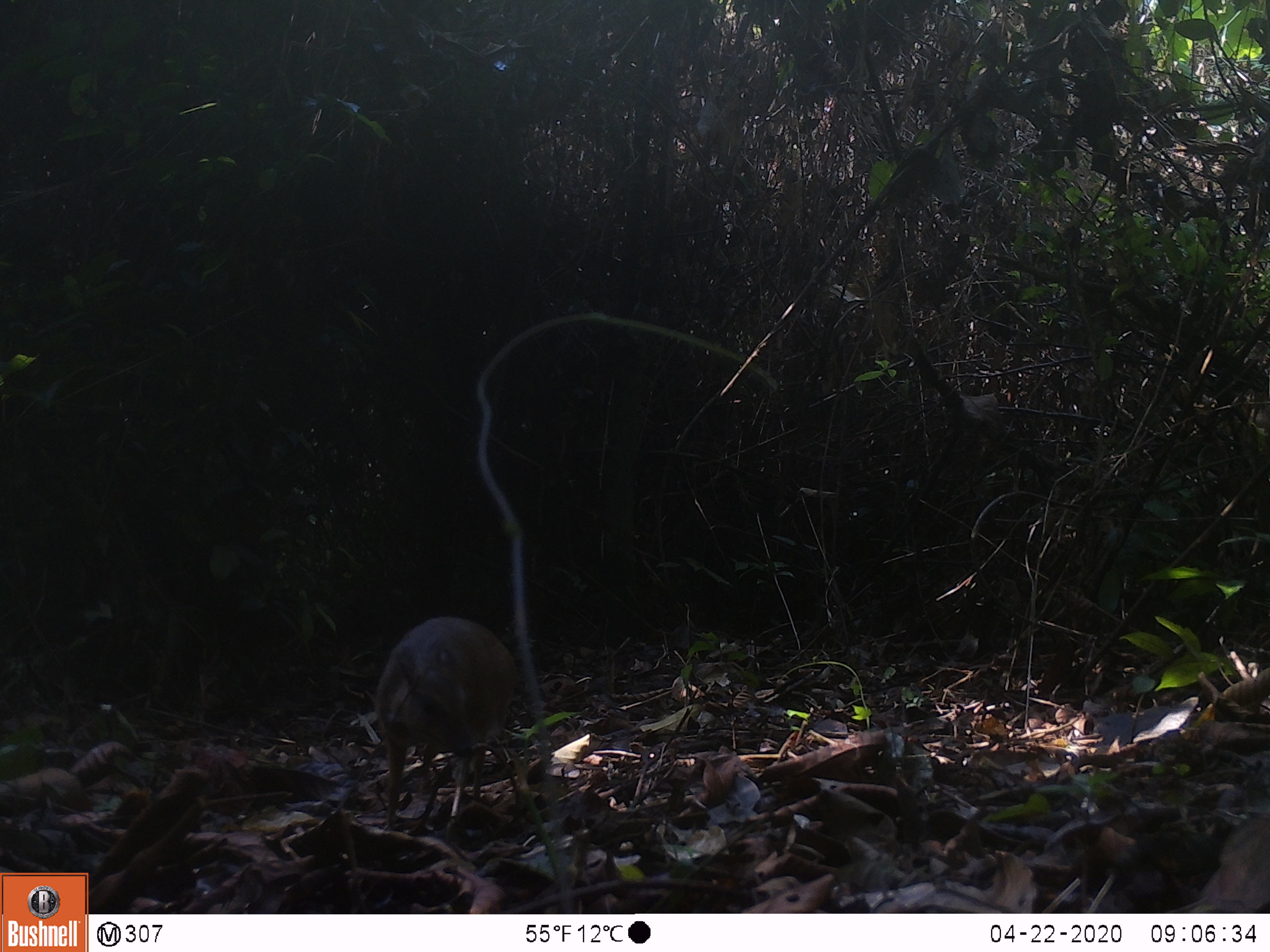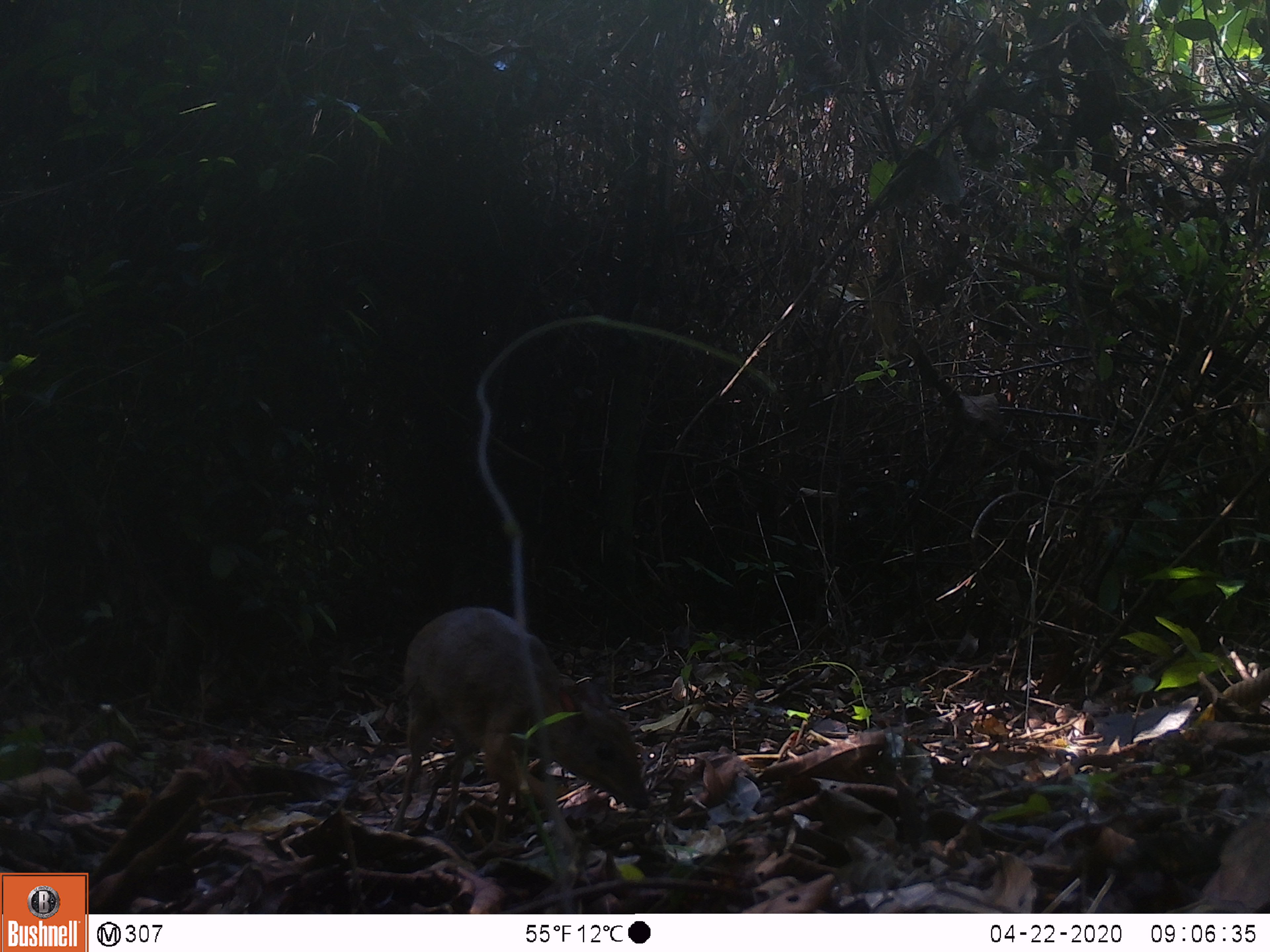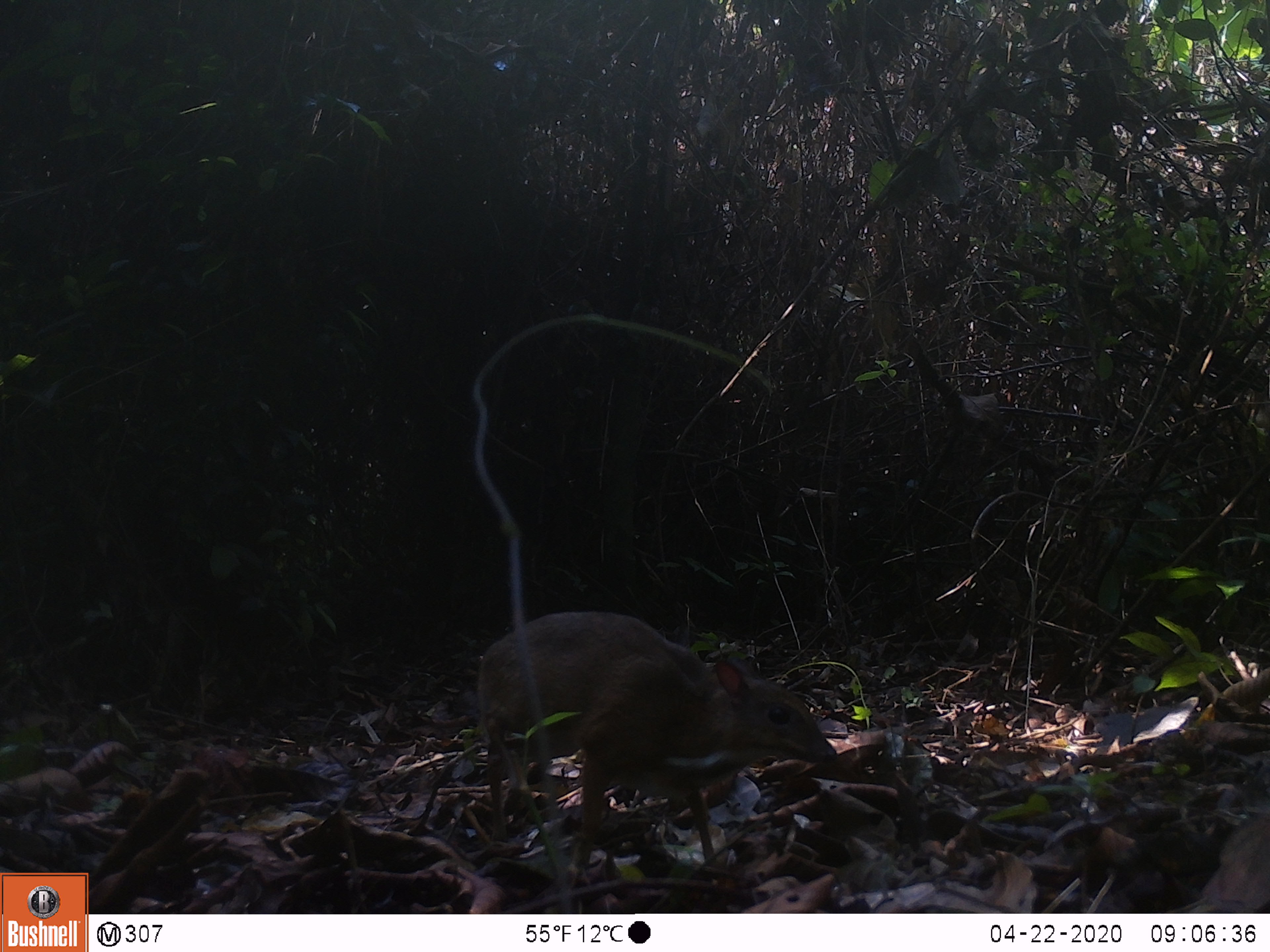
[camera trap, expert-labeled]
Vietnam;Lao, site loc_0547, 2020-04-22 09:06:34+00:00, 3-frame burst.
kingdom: Animalia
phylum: Chordata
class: Mammalia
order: Artiodactyla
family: Tragulidae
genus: Moschiola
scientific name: Moschiola meminna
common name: chevrotain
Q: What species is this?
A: Chevrotain (Moschiola meminna).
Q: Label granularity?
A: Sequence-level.